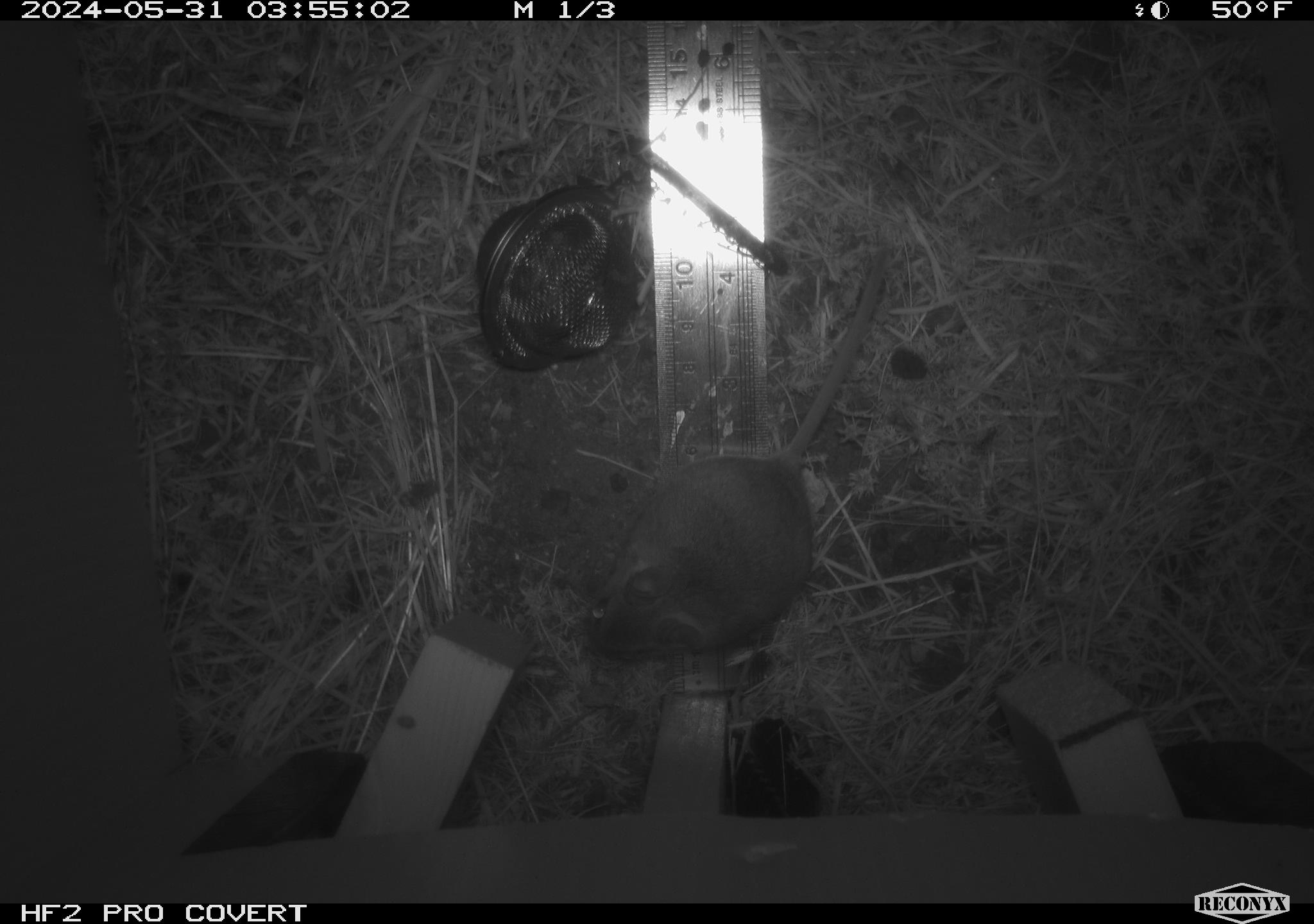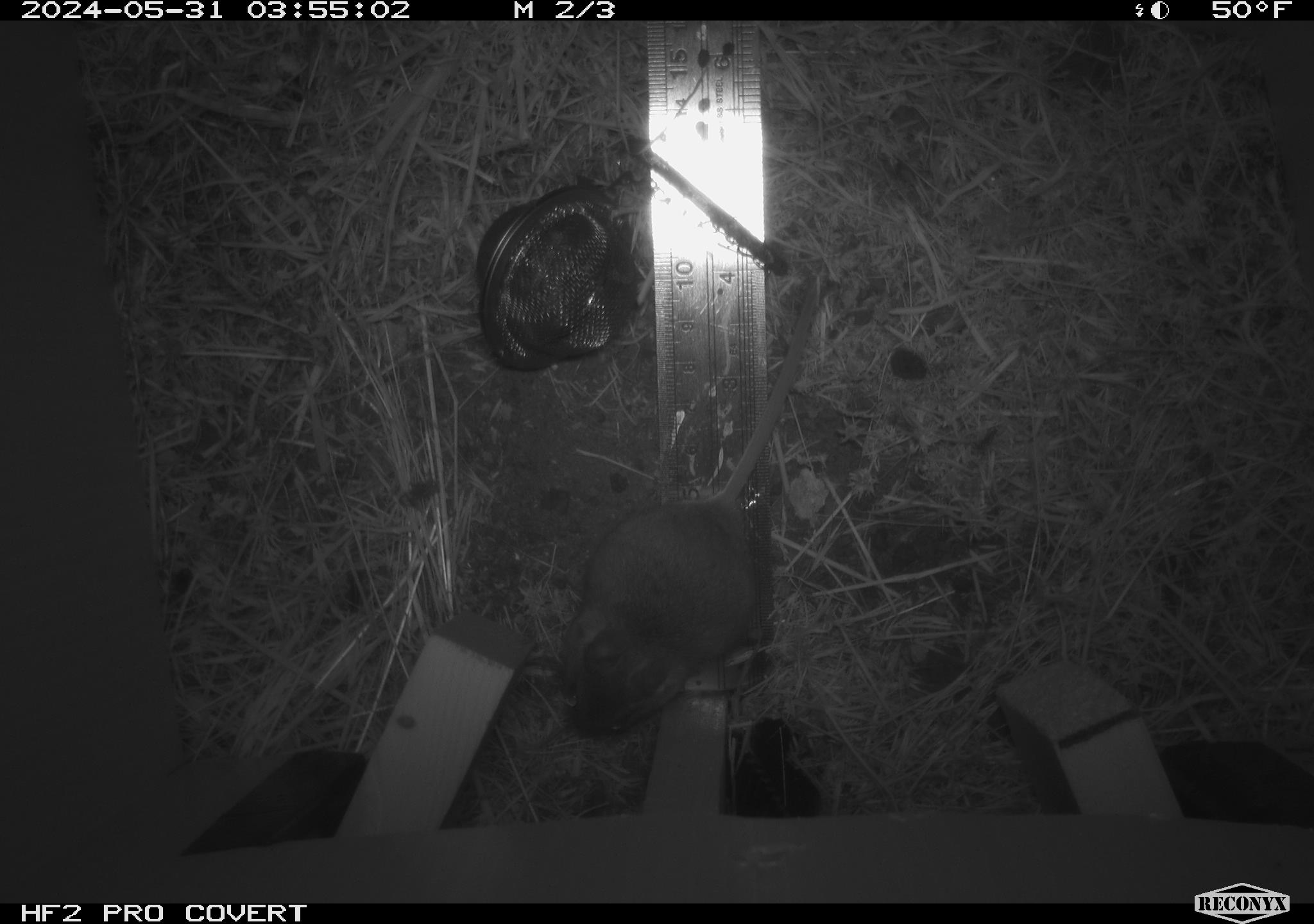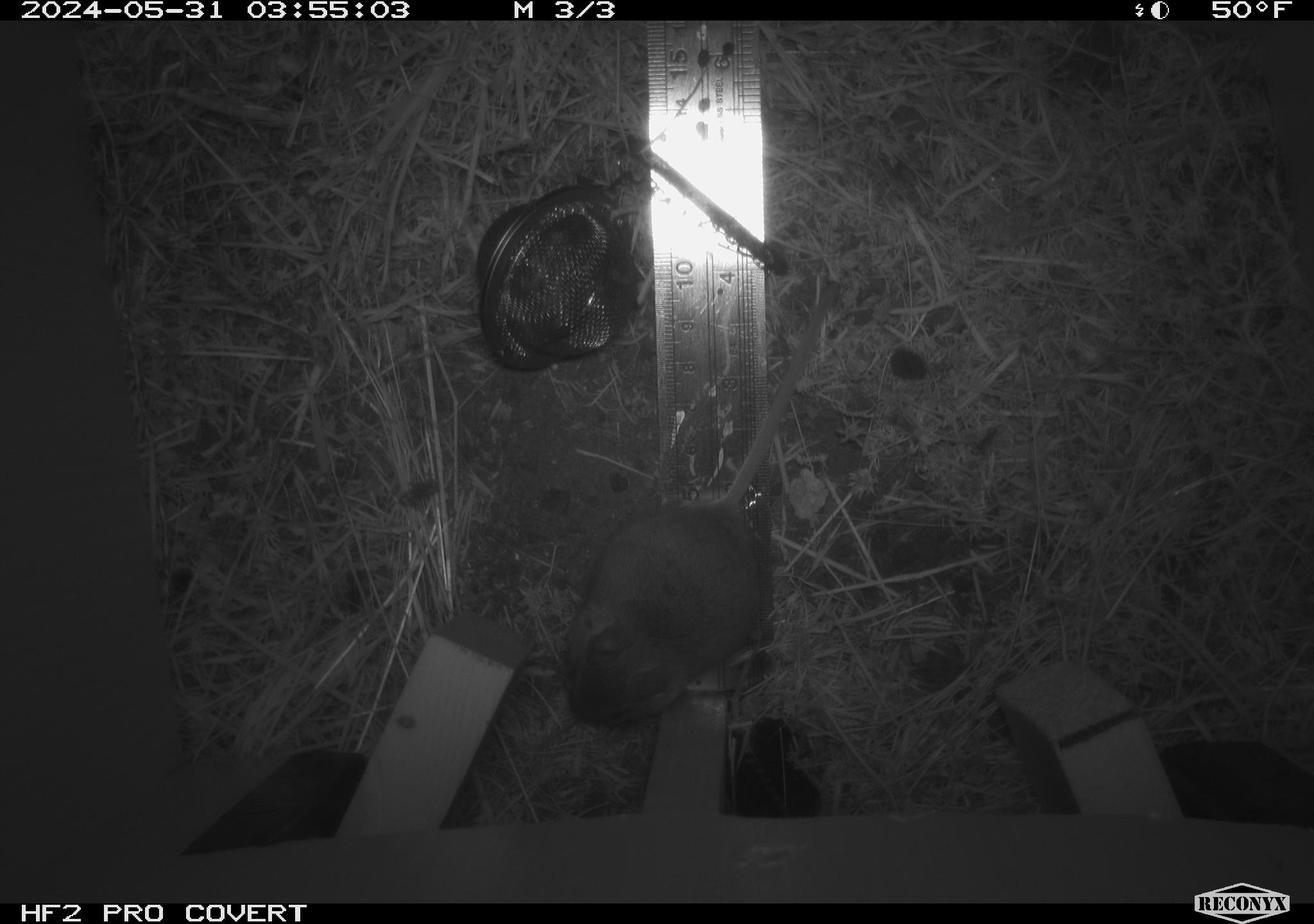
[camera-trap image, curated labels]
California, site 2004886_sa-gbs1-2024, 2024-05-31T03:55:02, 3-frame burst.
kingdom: Animalia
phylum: Chordata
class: Mammalia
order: Rodentia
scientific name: Rodentia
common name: mouse species